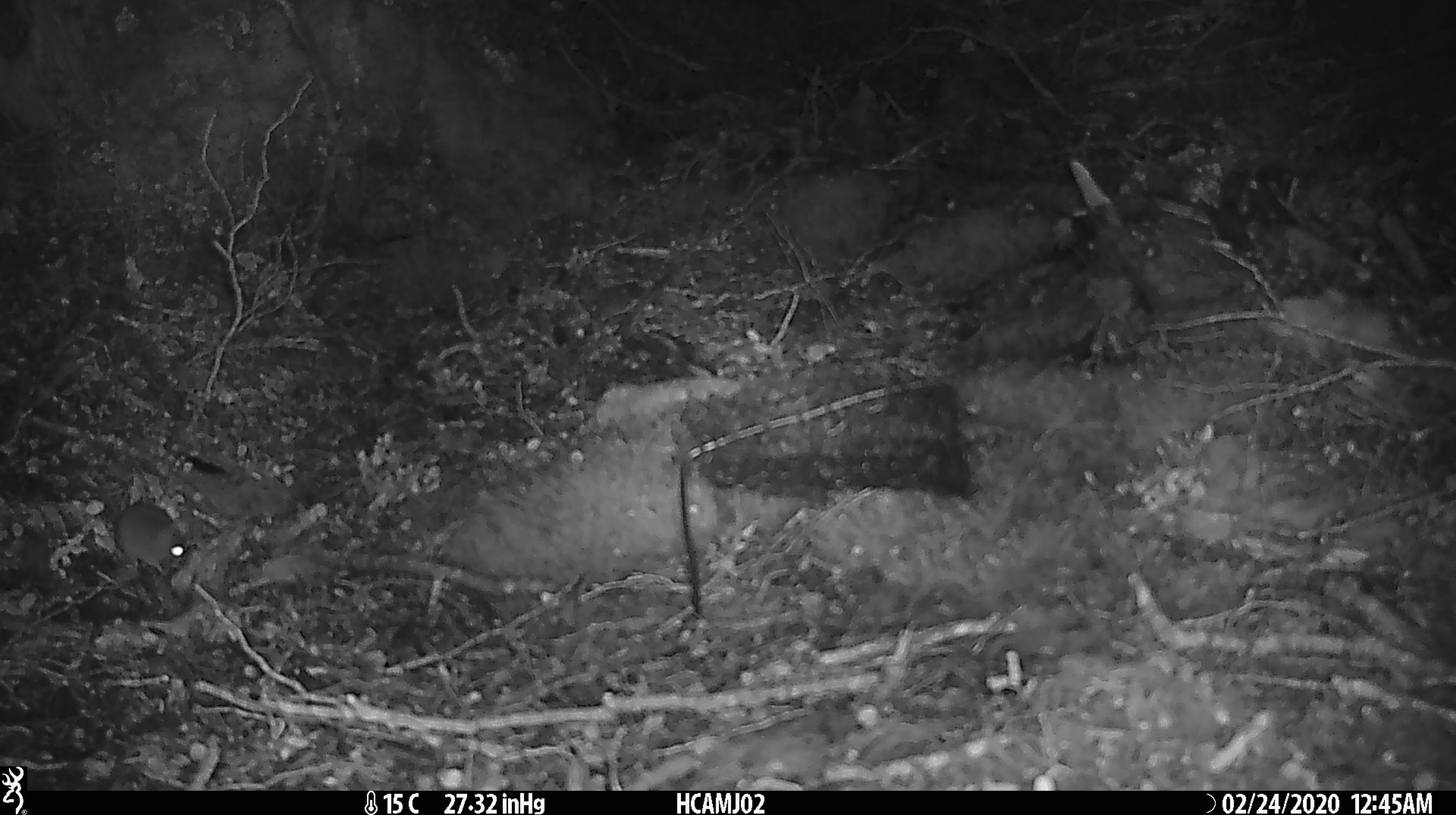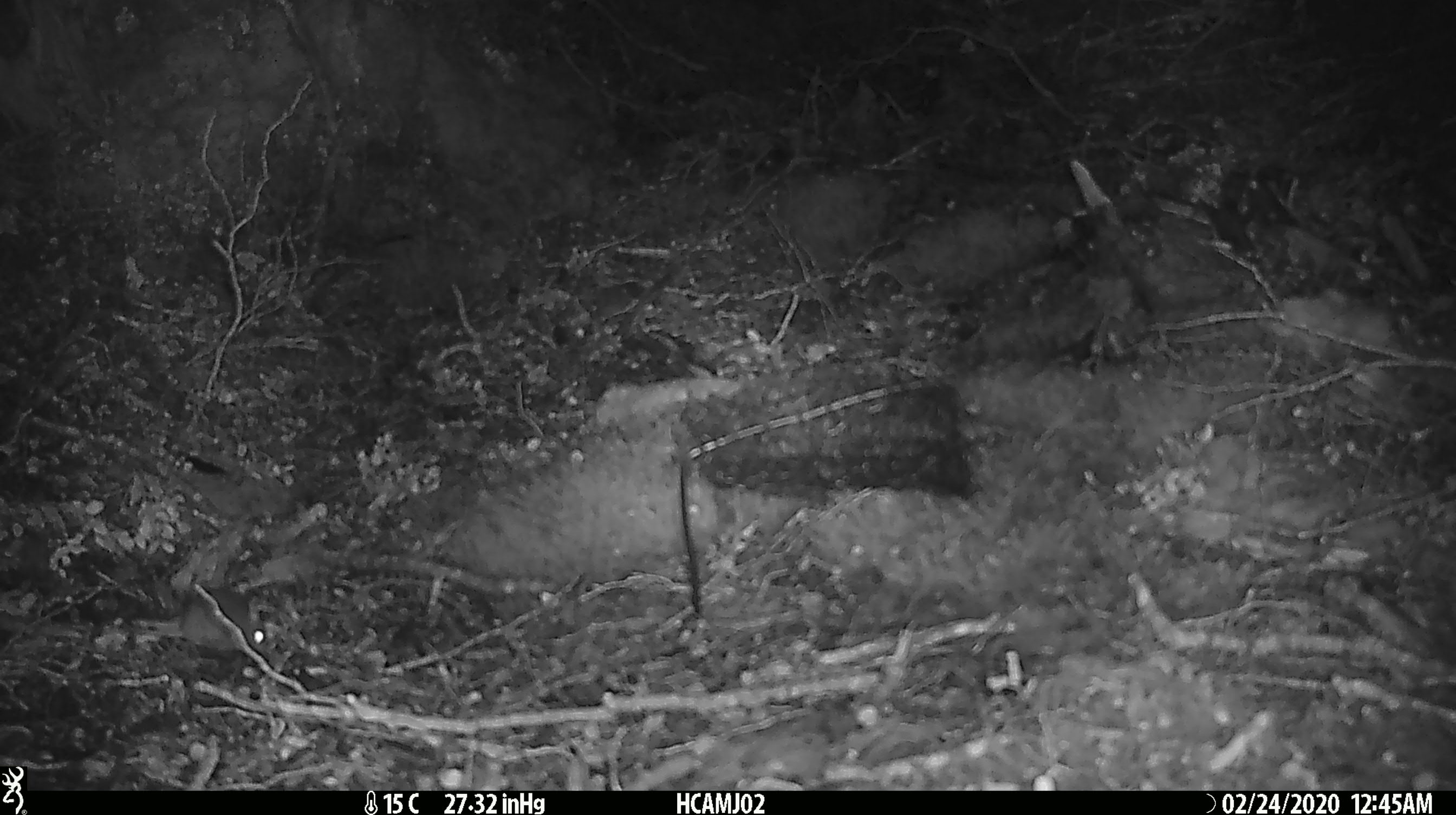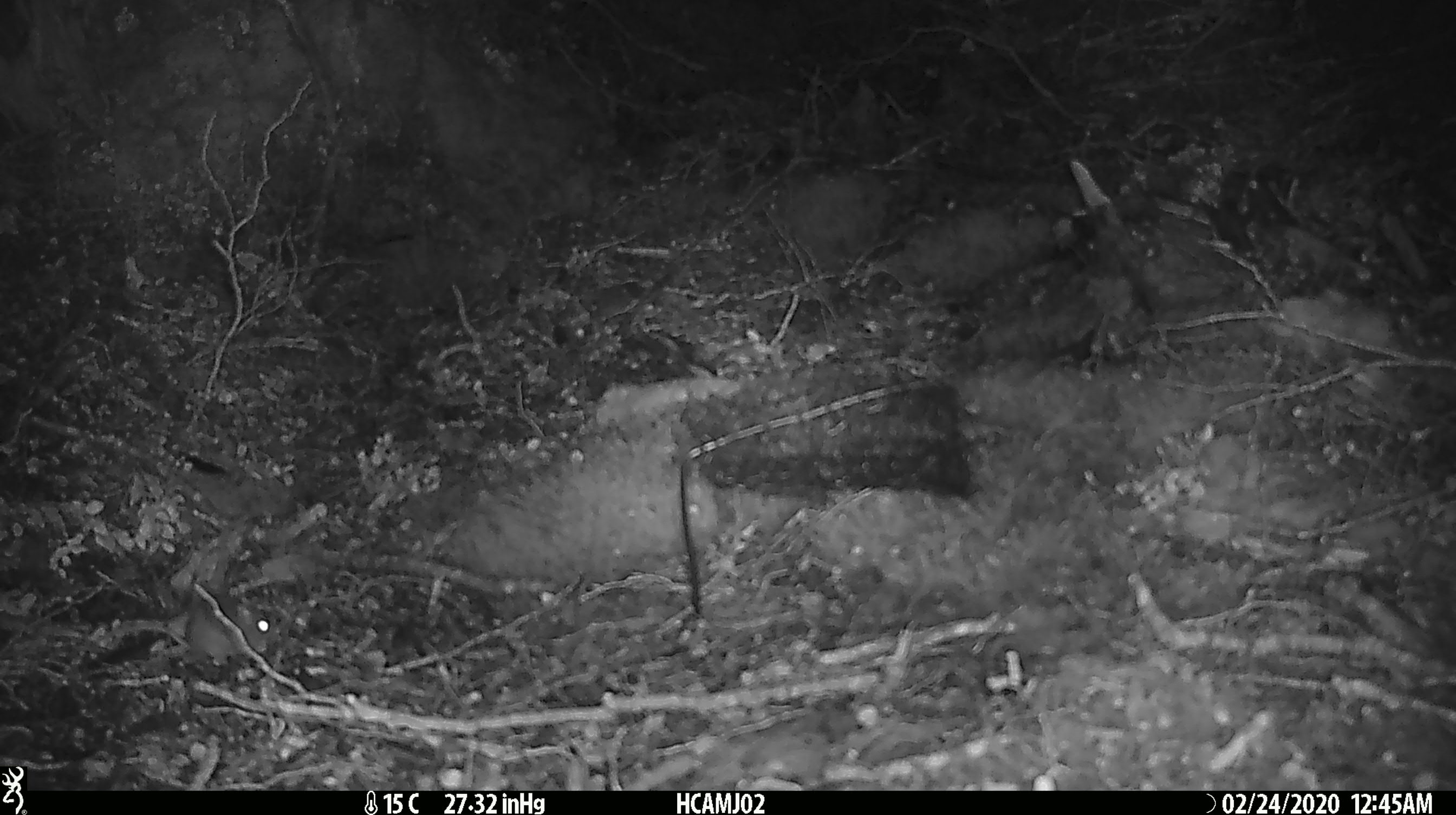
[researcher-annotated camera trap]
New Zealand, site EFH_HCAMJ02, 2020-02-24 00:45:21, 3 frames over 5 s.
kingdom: Animalia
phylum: Chordata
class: Mammalia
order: Rodentia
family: Muridae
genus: Mus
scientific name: Mus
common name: mouse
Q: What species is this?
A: Mouse (Mus).